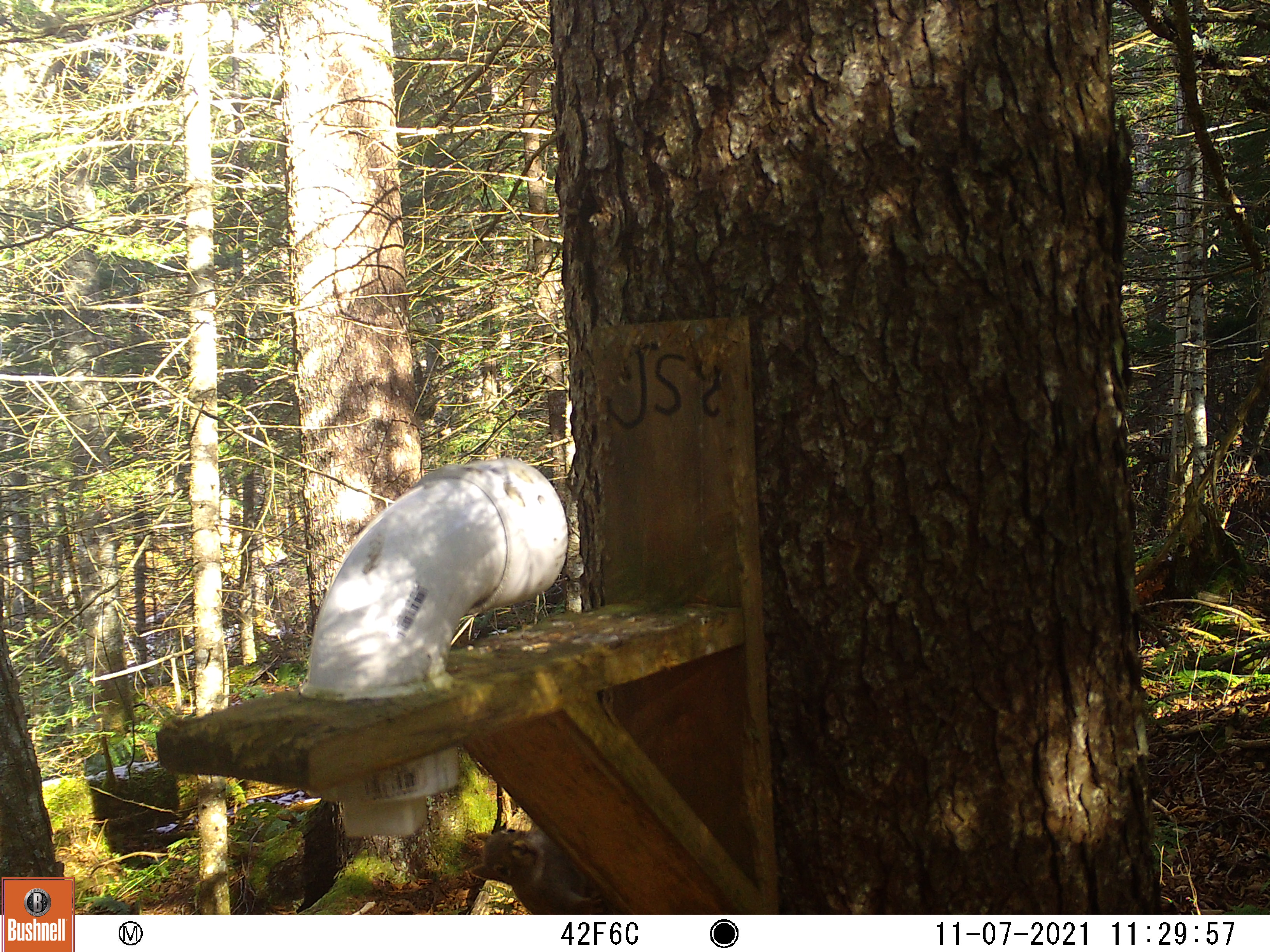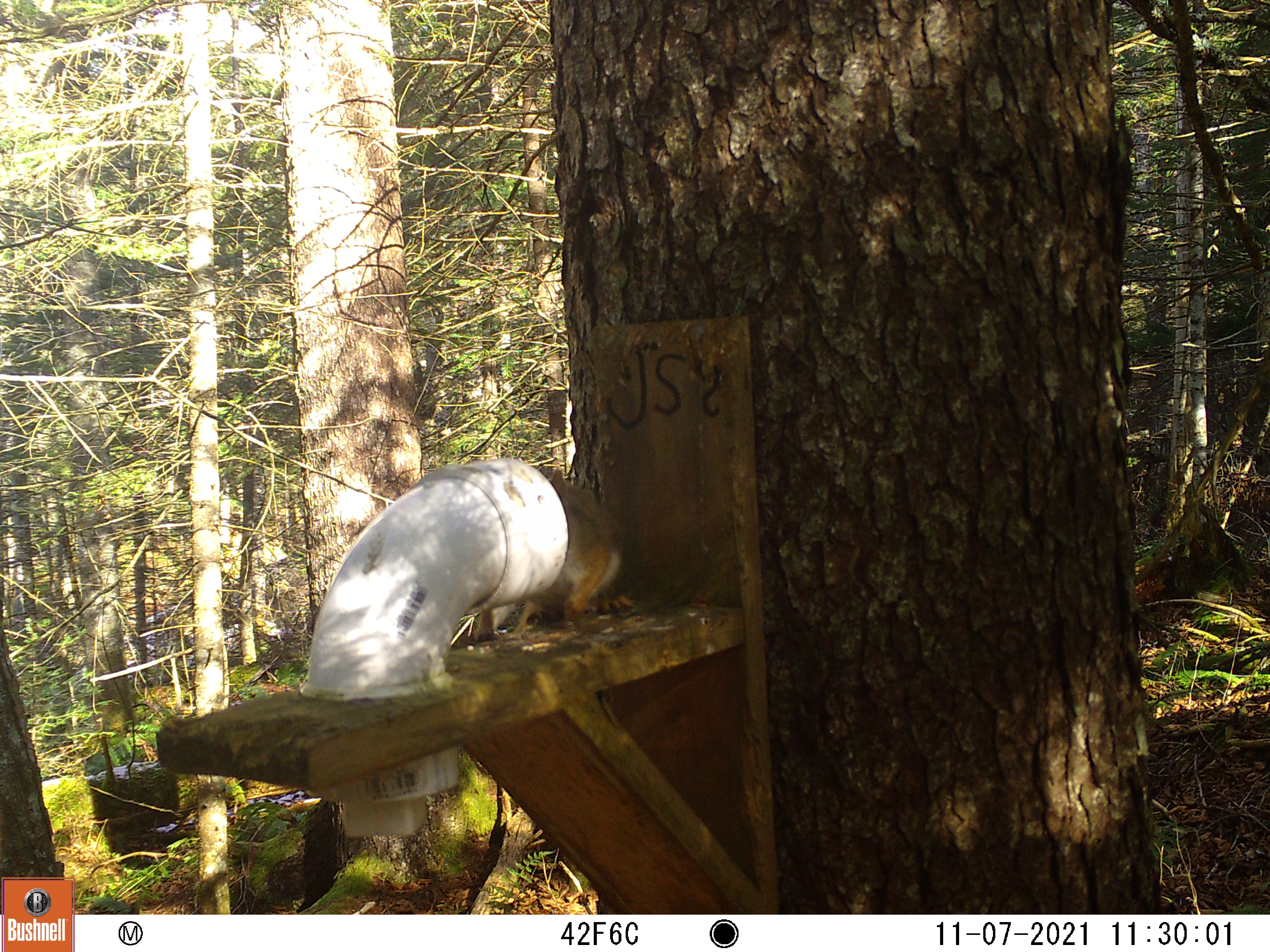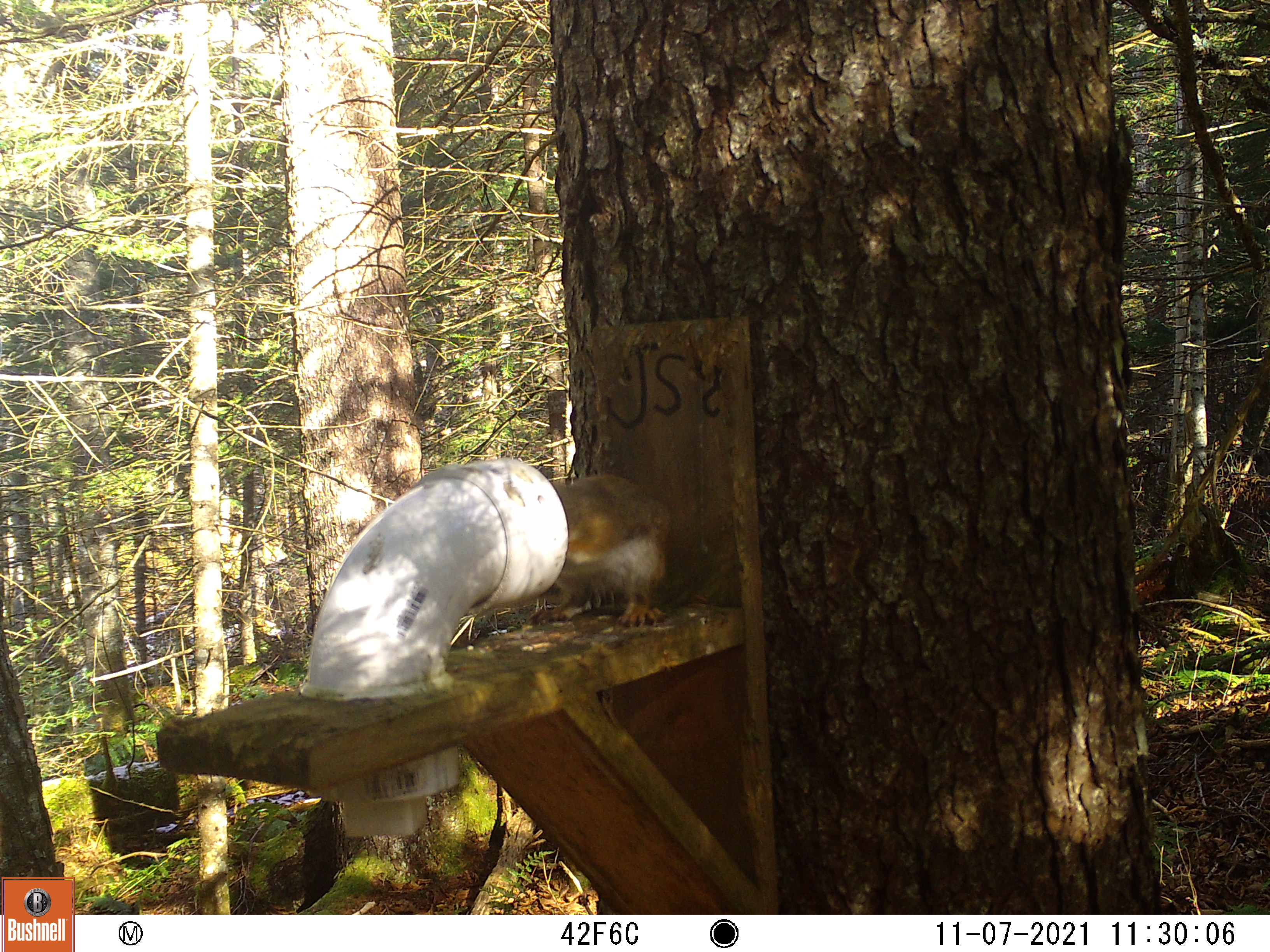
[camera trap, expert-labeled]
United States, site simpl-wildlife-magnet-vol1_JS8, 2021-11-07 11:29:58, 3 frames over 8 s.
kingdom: Animalia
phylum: Chordata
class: Mammalia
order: Rodentia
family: Sciuridae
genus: Tamiasciurus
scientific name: Tamiasciurus hudsonicus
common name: red squirrel